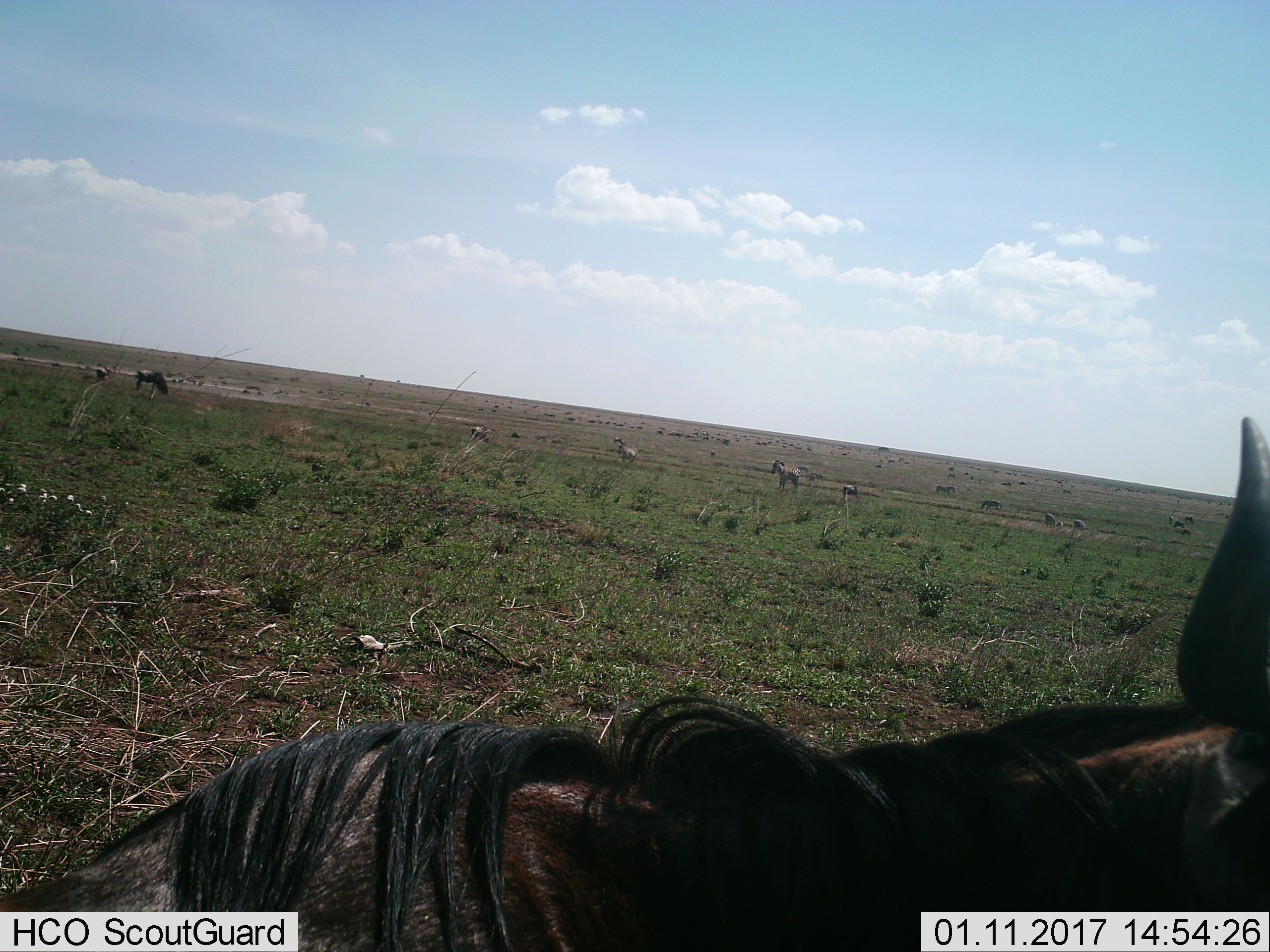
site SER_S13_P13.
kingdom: Animalia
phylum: Chordata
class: Mammalia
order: Artiodactyla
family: Bovidae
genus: Connochaetes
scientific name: Connochaetes taurinus taurinus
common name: blue wildebeest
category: wildebeestblue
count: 11-50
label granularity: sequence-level